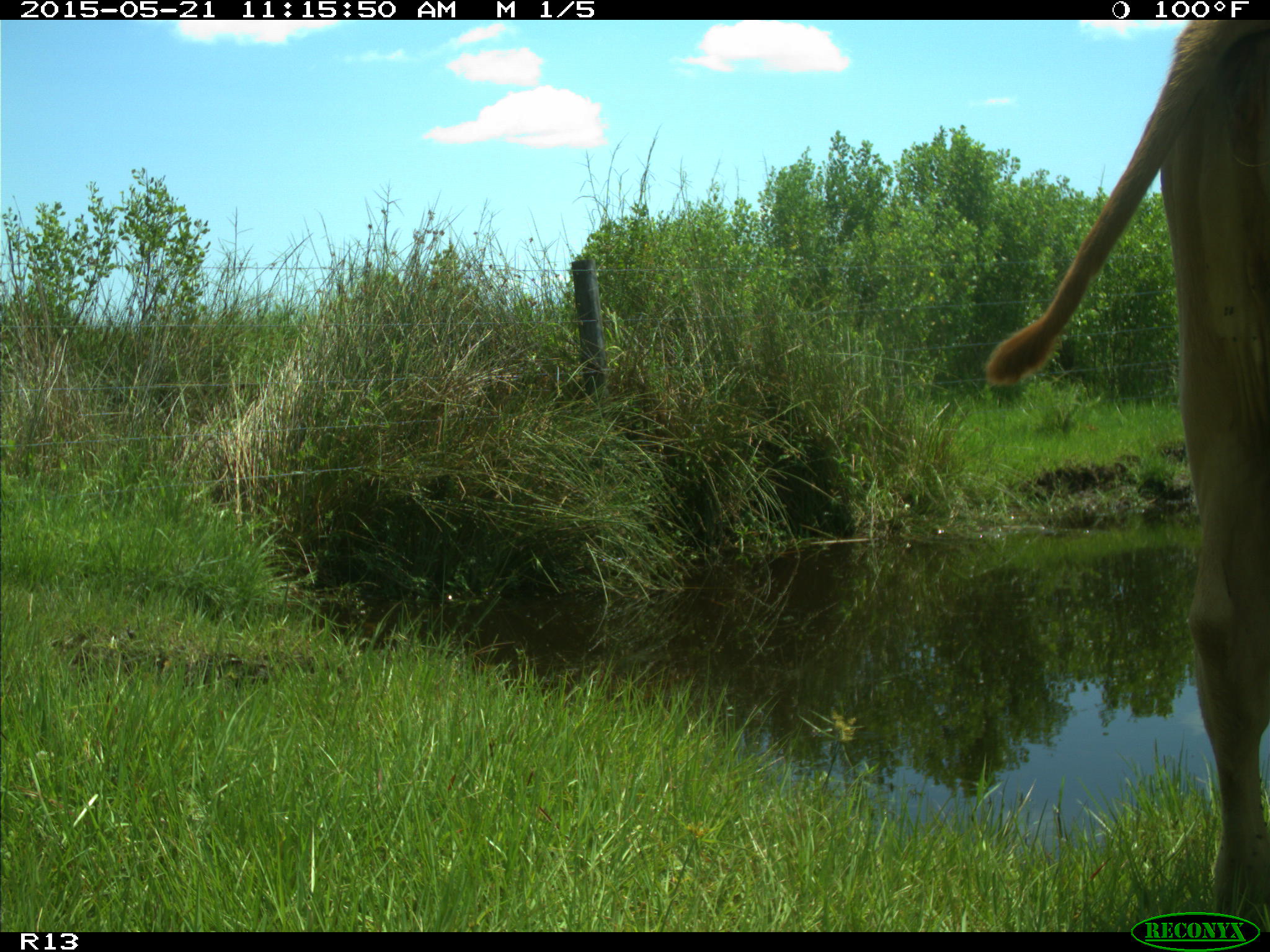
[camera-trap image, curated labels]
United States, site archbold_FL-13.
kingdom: Animalia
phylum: Chordata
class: Mammalia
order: Artiodactyla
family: Bovidae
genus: Bos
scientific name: Bos taurus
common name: domestic cow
Bos taurus (domestic cow).